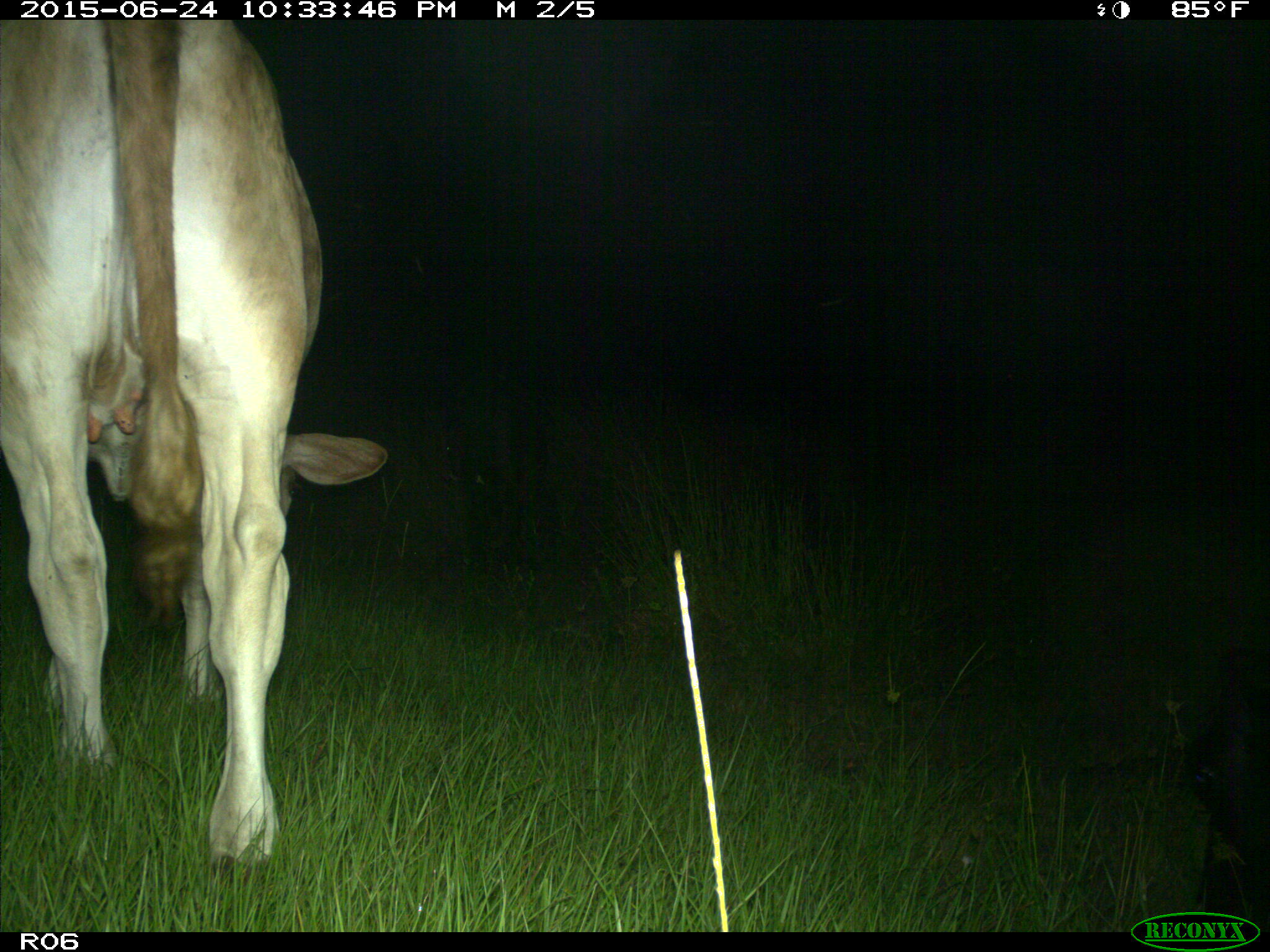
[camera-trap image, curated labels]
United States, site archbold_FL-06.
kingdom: Animalia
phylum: Chordata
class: Mammalia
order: Artiodactyla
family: Bovidae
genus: Bos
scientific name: Bos taurus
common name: domestic cow